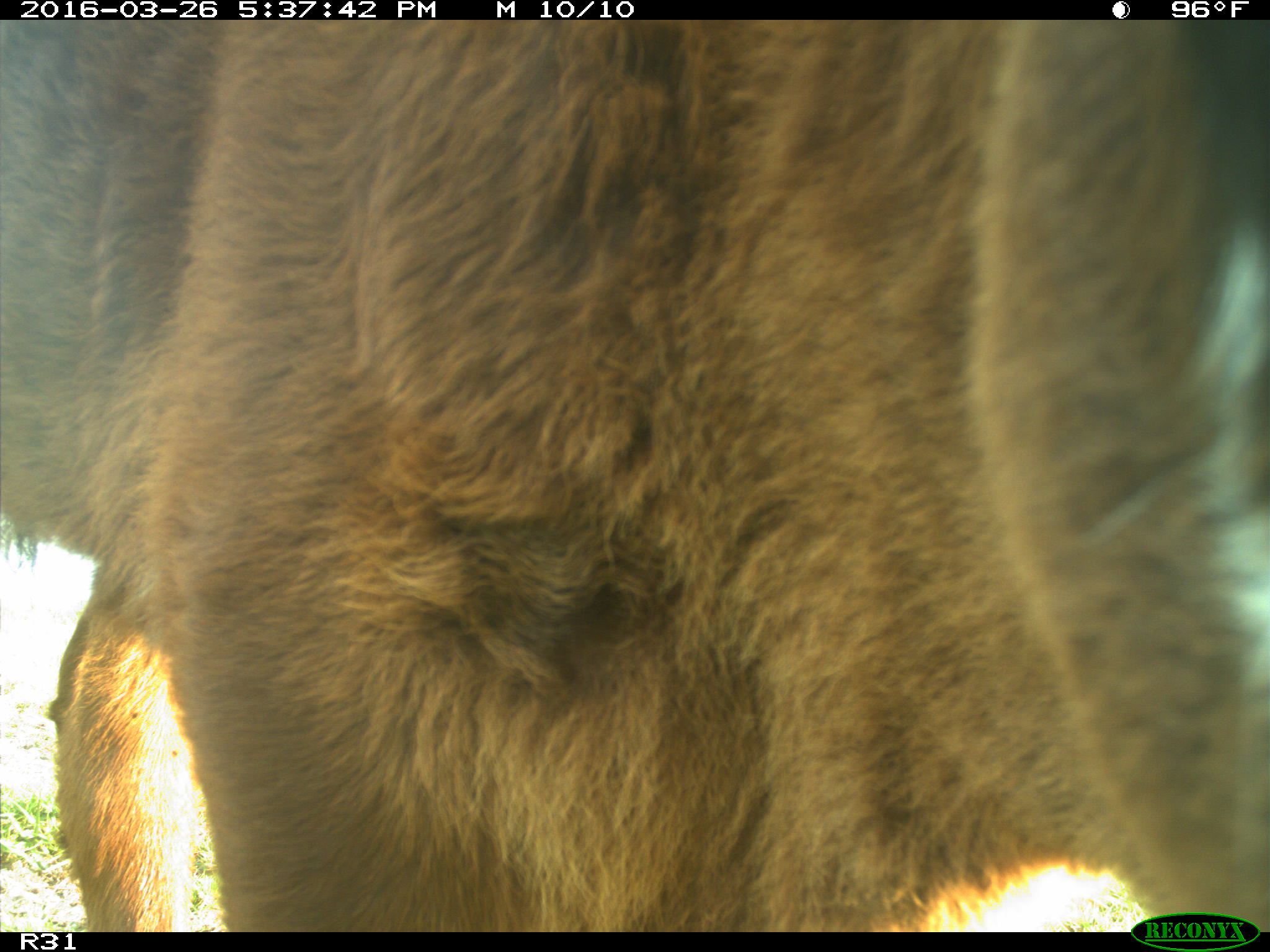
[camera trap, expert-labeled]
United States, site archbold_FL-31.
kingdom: Animalia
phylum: Chordata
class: Mammalia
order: Artiodactyla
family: Bovidae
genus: Bos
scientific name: Bos taurus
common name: domestic cow